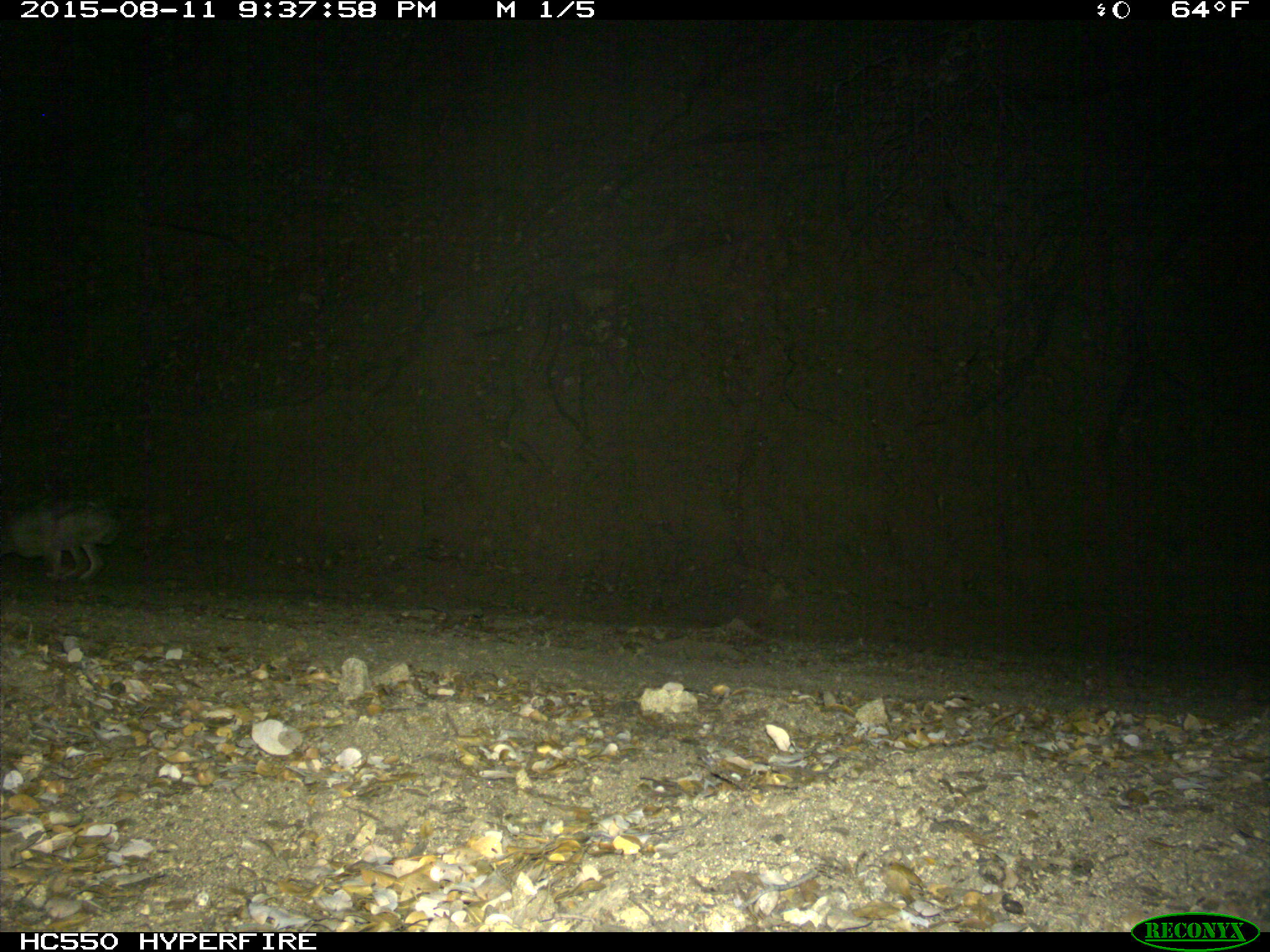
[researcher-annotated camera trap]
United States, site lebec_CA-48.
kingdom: Animalia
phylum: Chordata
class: Mammalia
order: Lagomorpha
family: Leporidae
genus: Lepus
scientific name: Lepus californicus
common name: black-tailed jackrabbit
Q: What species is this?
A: Lepus californicus (black-tailed jackrabbit).